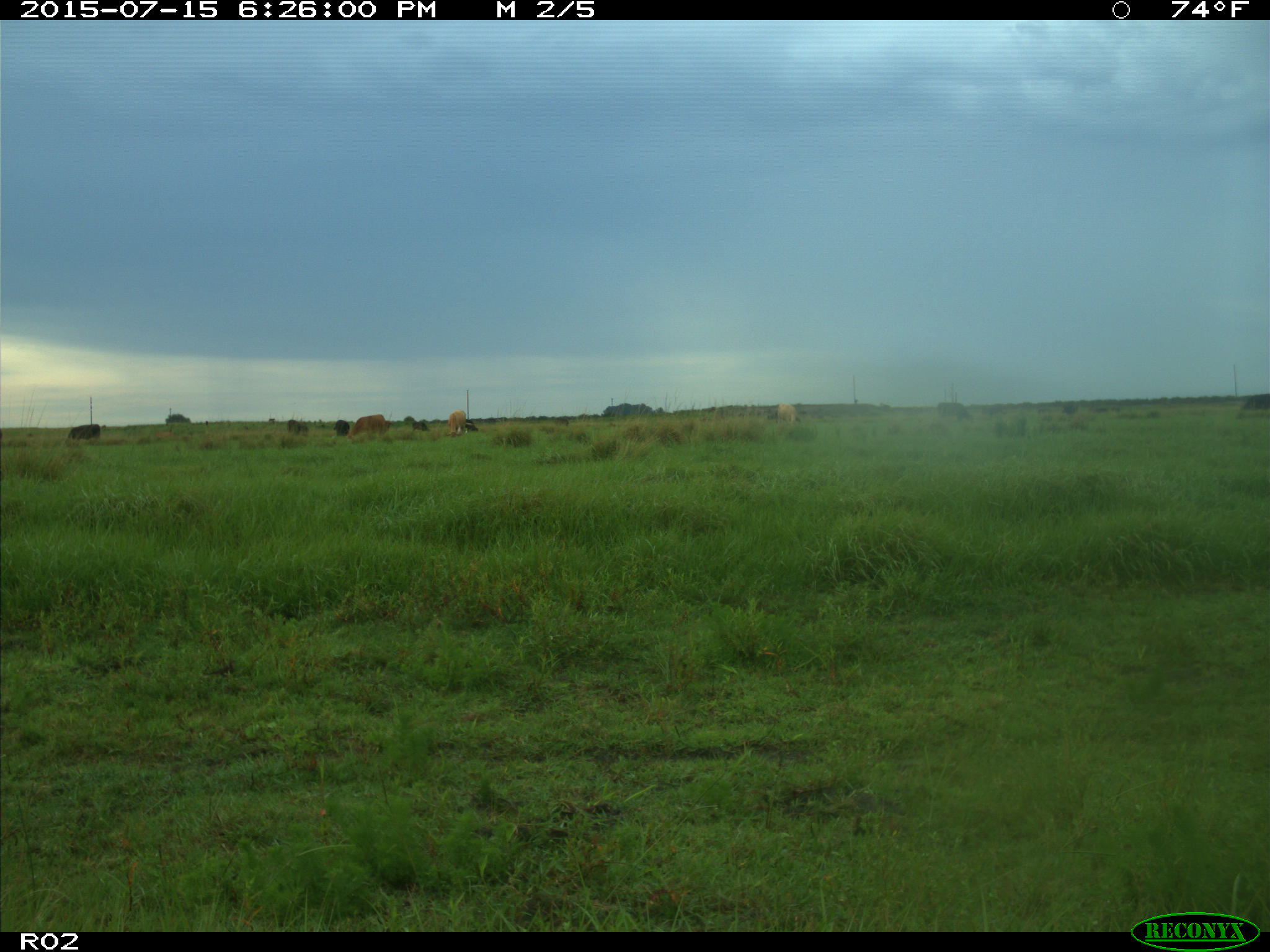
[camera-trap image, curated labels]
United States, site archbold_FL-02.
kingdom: Animalia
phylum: Chordata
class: Mammalia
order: Artiodactyla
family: Bovidae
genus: Bos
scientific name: Bos taurus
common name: domestic cow